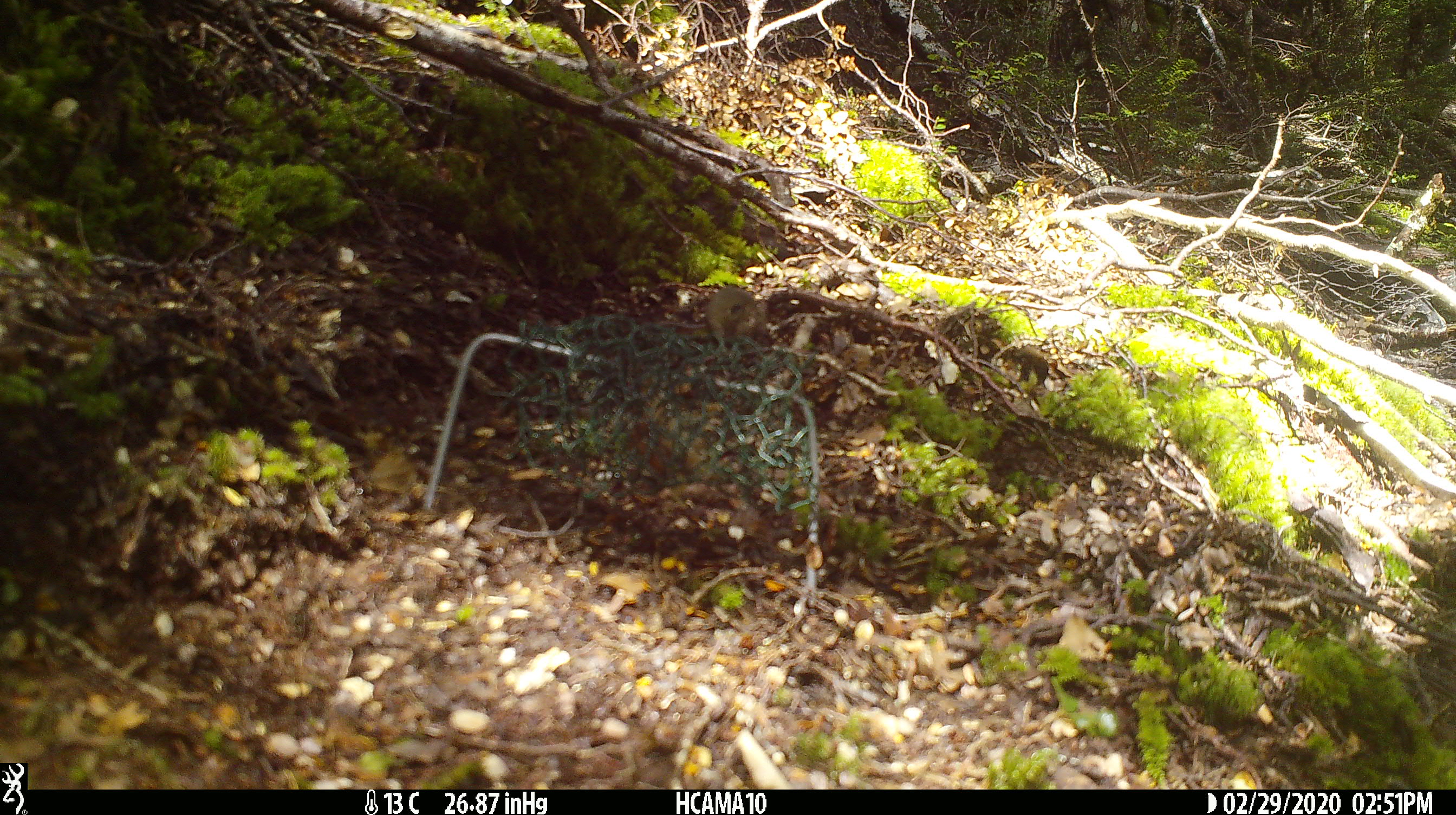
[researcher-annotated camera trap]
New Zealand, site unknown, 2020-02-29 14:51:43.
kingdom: Animalia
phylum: Chordata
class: Mammalia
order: Rodentia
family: Muridae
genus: Mus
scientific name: Mus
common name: mouse